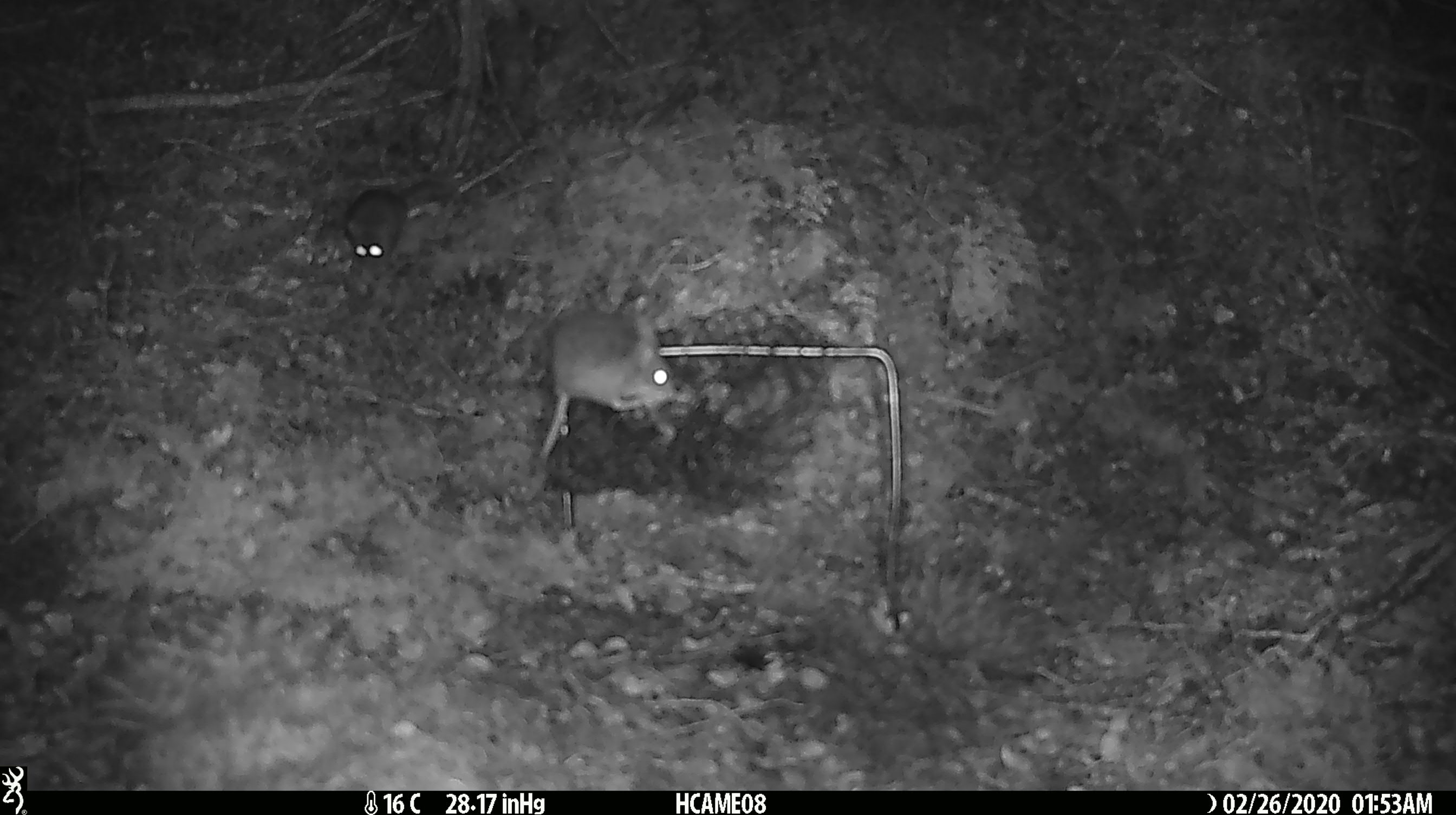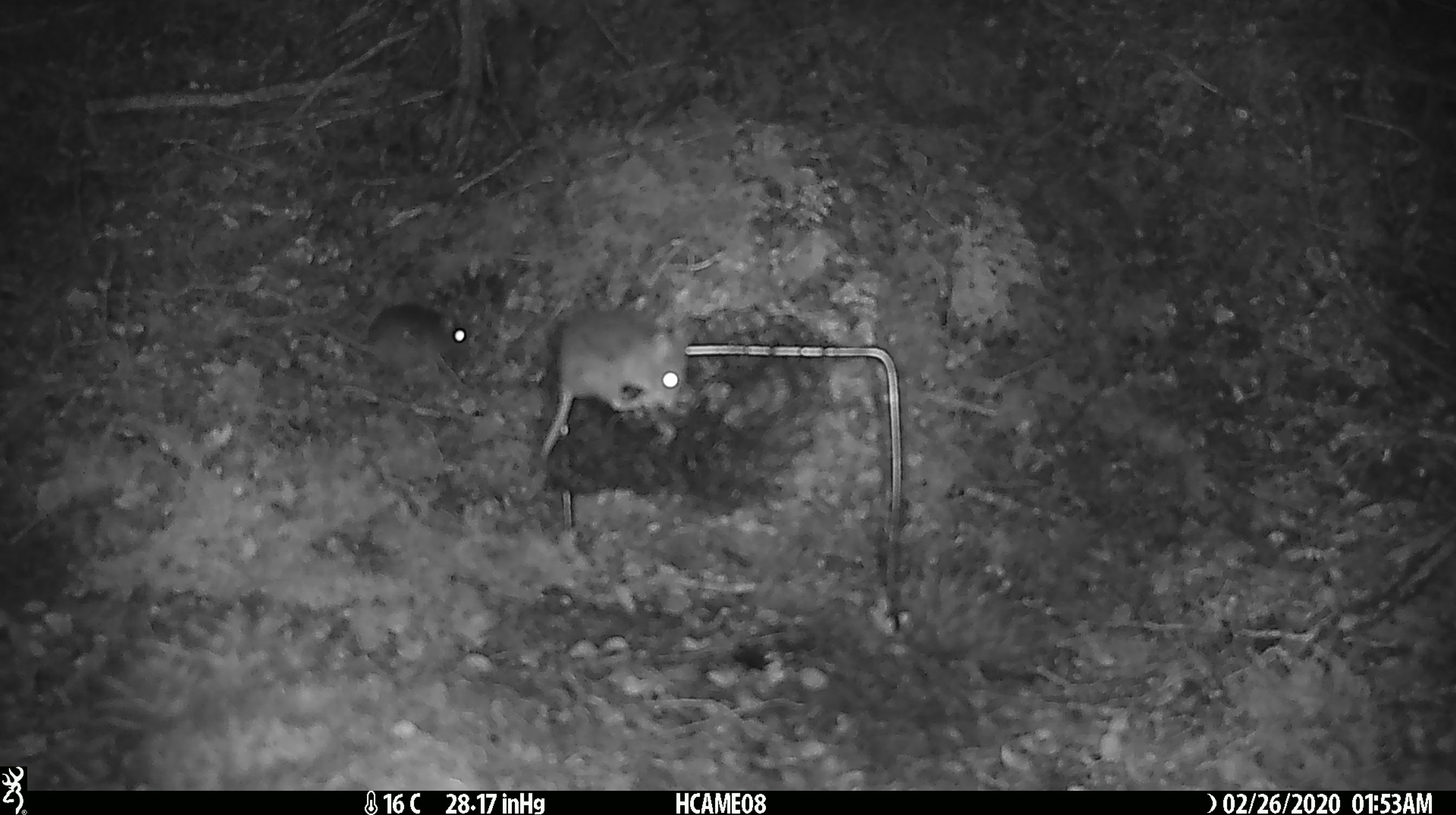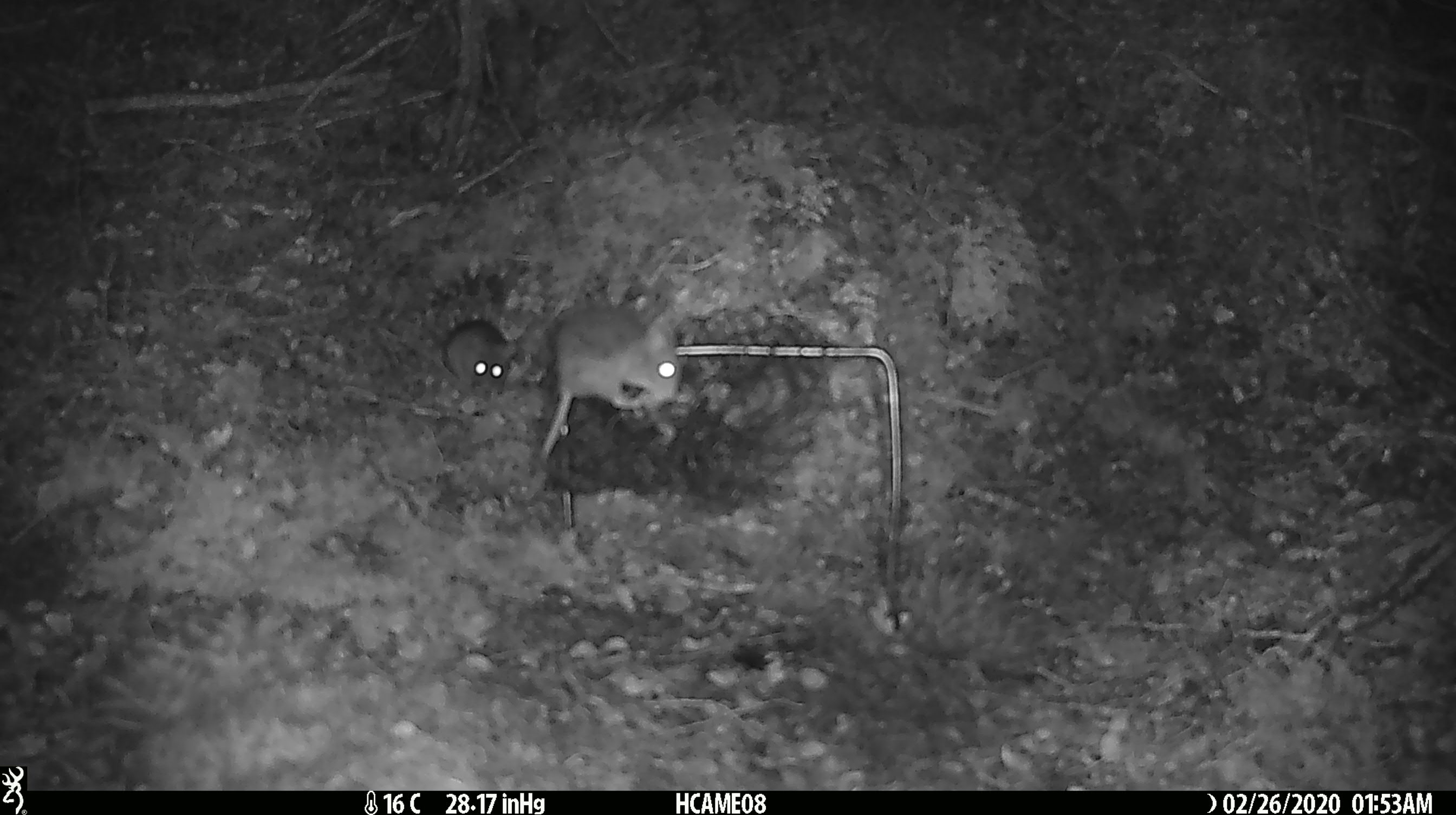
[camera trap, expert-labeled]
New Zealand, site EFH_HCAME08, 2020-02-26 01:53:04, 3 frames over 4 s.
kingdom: Animalia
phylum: Chordata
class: Mammalia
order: Rodentia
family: Muridae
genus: Mus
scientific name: Mus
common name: mouse